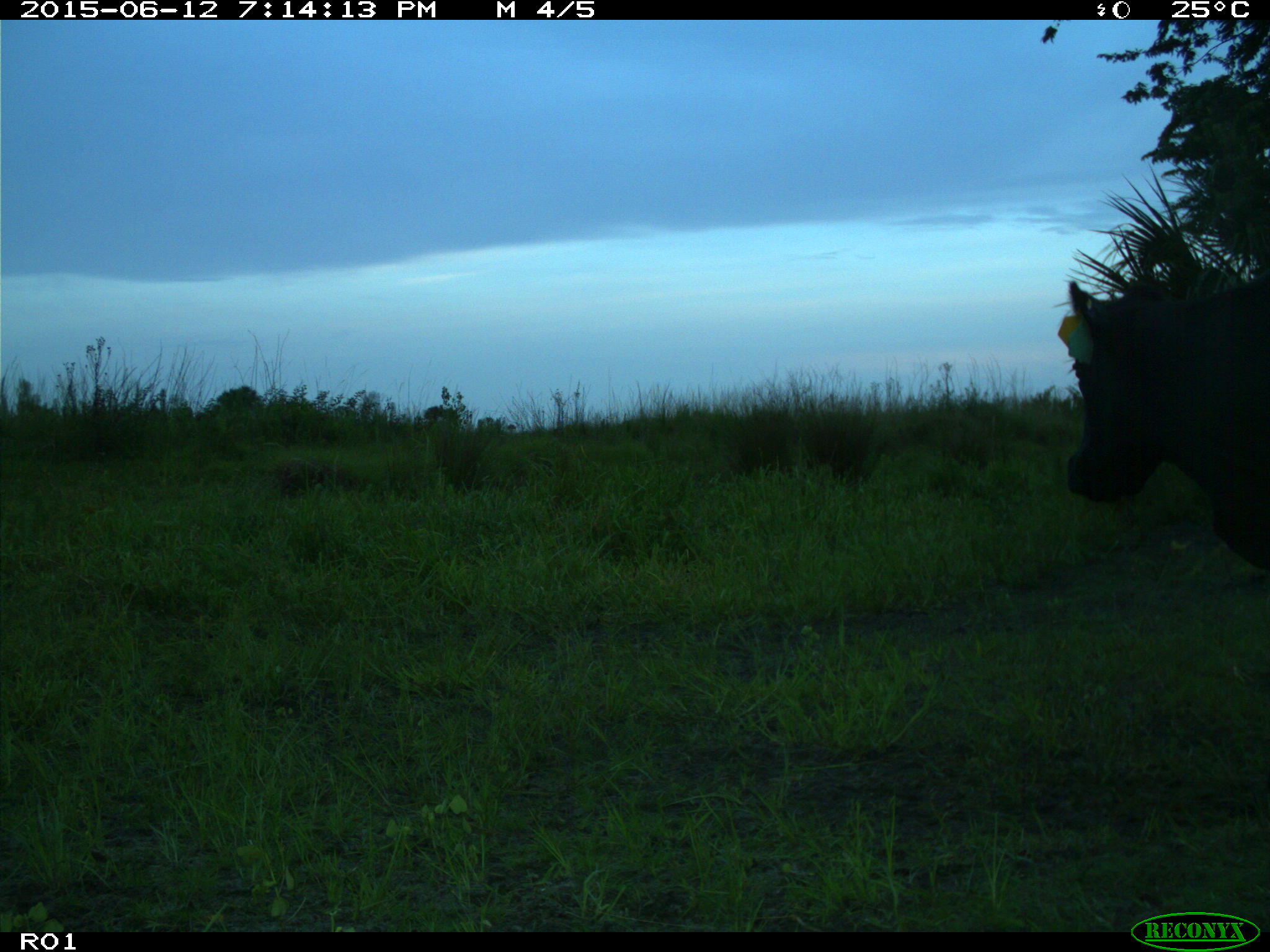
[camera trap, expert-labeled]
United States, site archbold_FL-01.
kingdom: Animalia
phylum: Chordata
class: Mammalia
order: Artiodactyla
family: Bovidae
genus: Bos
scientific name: Bos taurus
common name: domestic cow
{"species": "Bos taurus (domestic cow)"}